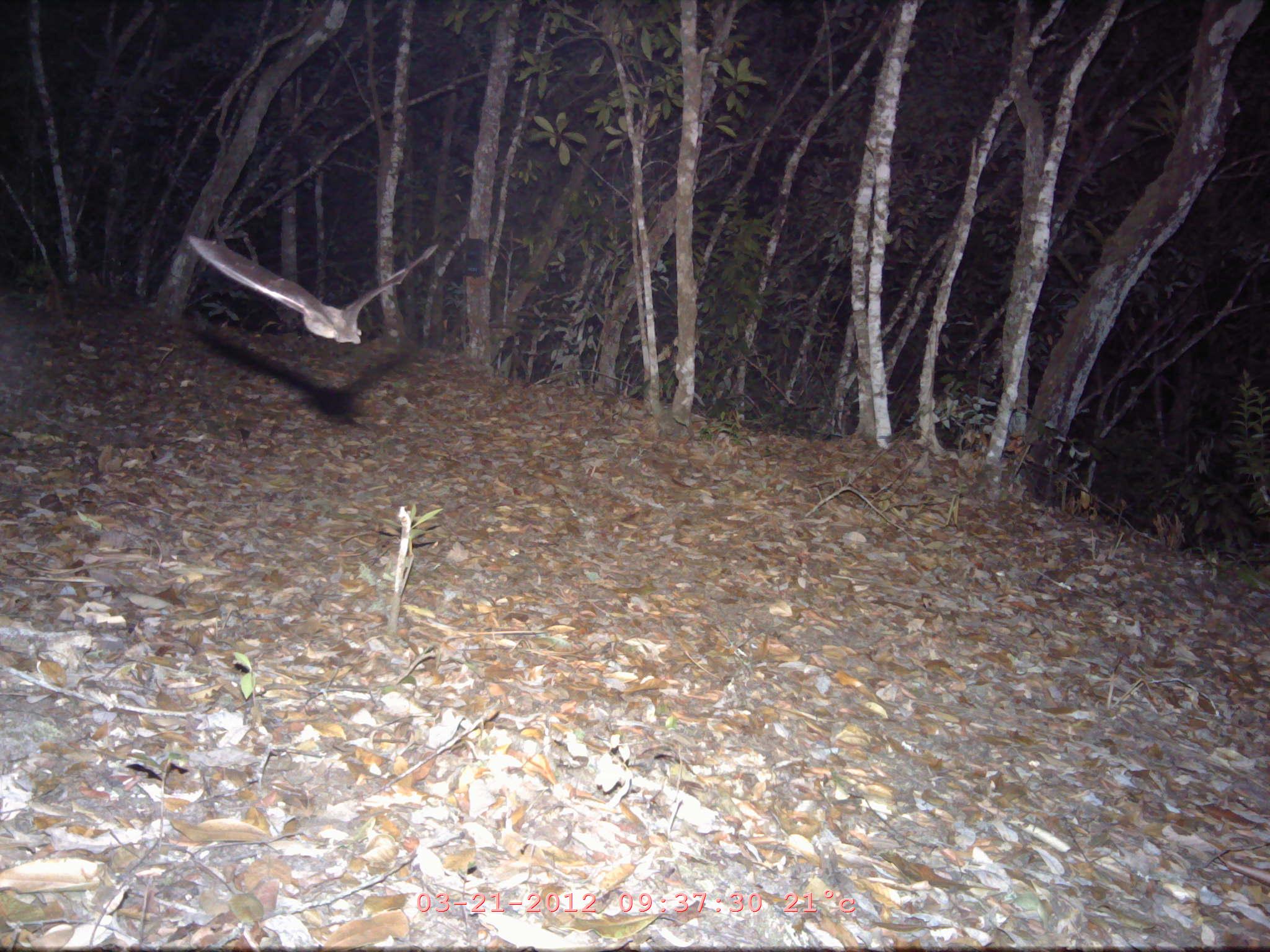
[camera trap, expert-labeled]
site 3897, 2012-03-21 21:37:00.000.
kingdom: Animalia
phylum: Chordata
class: Mammalia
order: Chiroptera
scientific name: Chiroptera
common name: bats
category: unknown bat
Unknown bat (bats) (Chiroptera), count 1.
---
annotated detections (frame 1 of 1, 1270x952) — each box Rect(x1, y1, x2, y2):
unknown bat: Rect(186, 234, 439, 345)